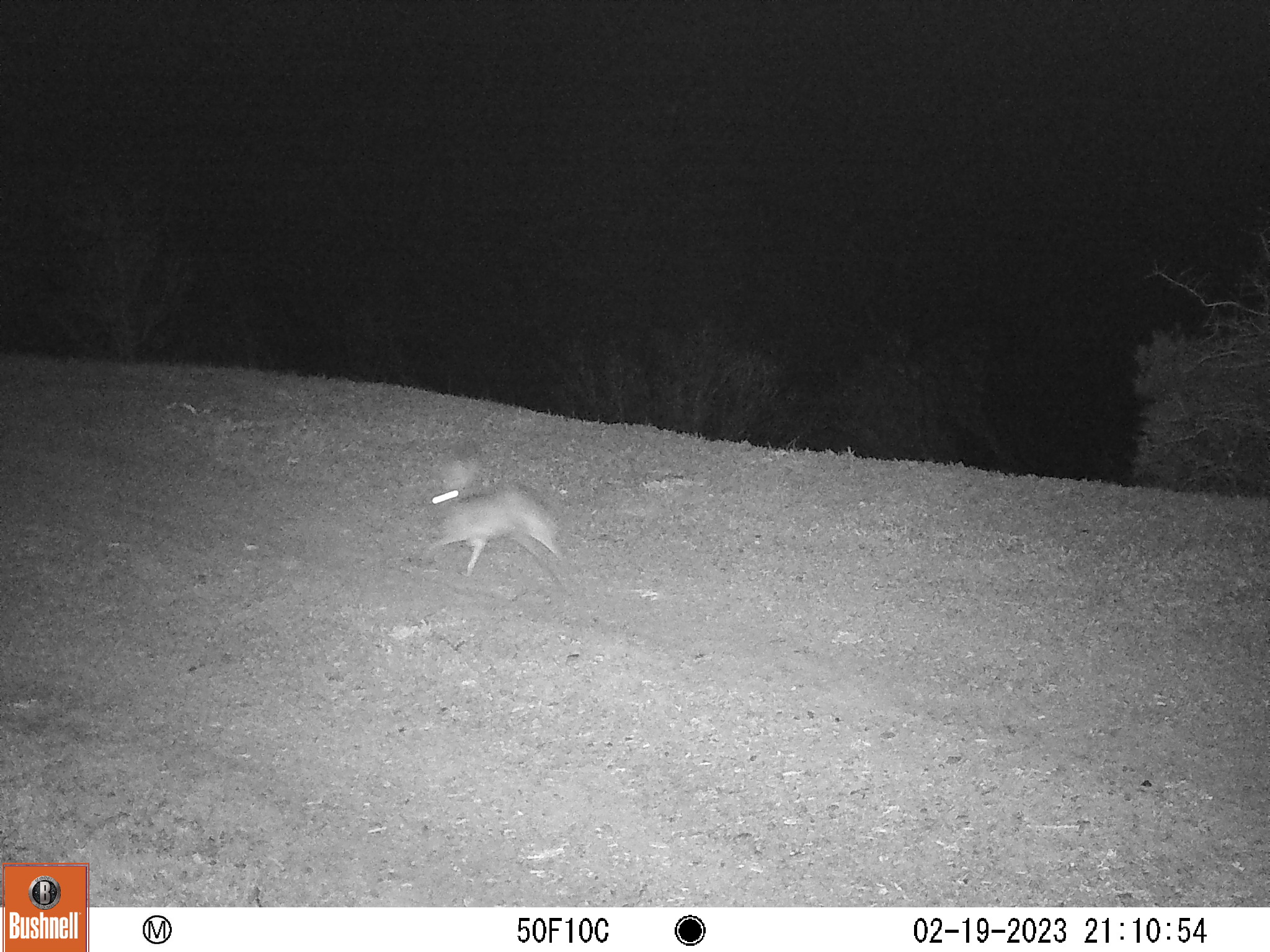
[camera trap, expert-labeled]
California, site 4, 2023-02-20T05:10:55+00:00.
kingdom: Animalia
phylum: Chordata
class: Mammalia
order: Lagomorpha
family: Leporidae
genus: Lepus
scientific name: Lepus californicus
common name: black-tailed jackrabbit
Black-tailed jackrabbit (Lepus californicus).